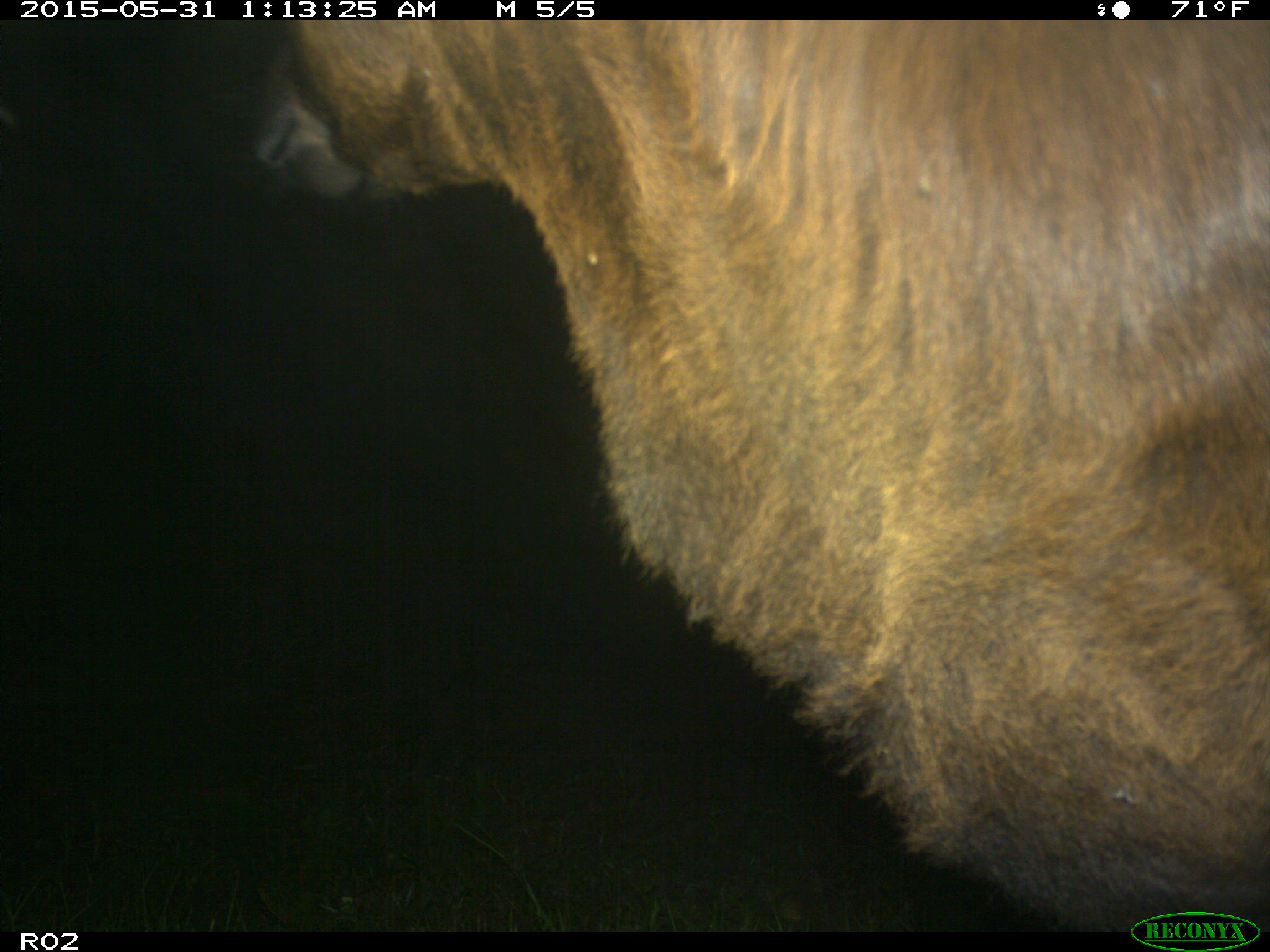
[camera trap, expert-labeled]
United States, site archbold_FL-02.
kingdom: Animalia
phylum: Chordata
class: Mammalia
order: Artiodactyla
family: Bovidae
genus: Bos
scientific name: Bos taurus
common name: domestic cow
Bos taurus (domestic cow).